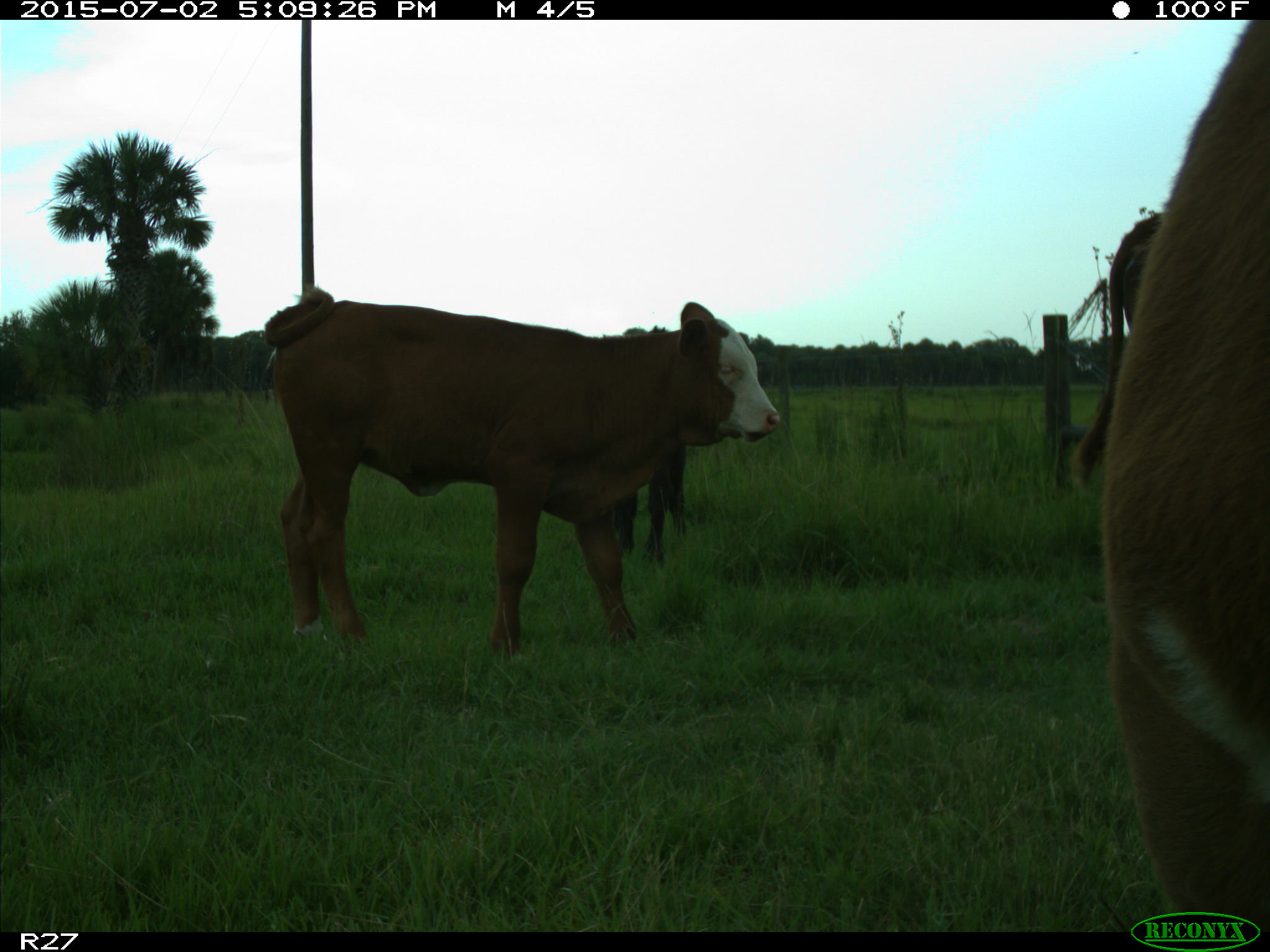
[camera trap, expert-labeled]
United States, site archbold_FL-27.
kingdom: Animalia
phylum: Chordata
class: Mammalia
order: Artiodactyla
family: Bovidae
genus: Bos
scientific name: Bos taurus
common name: domestic cow